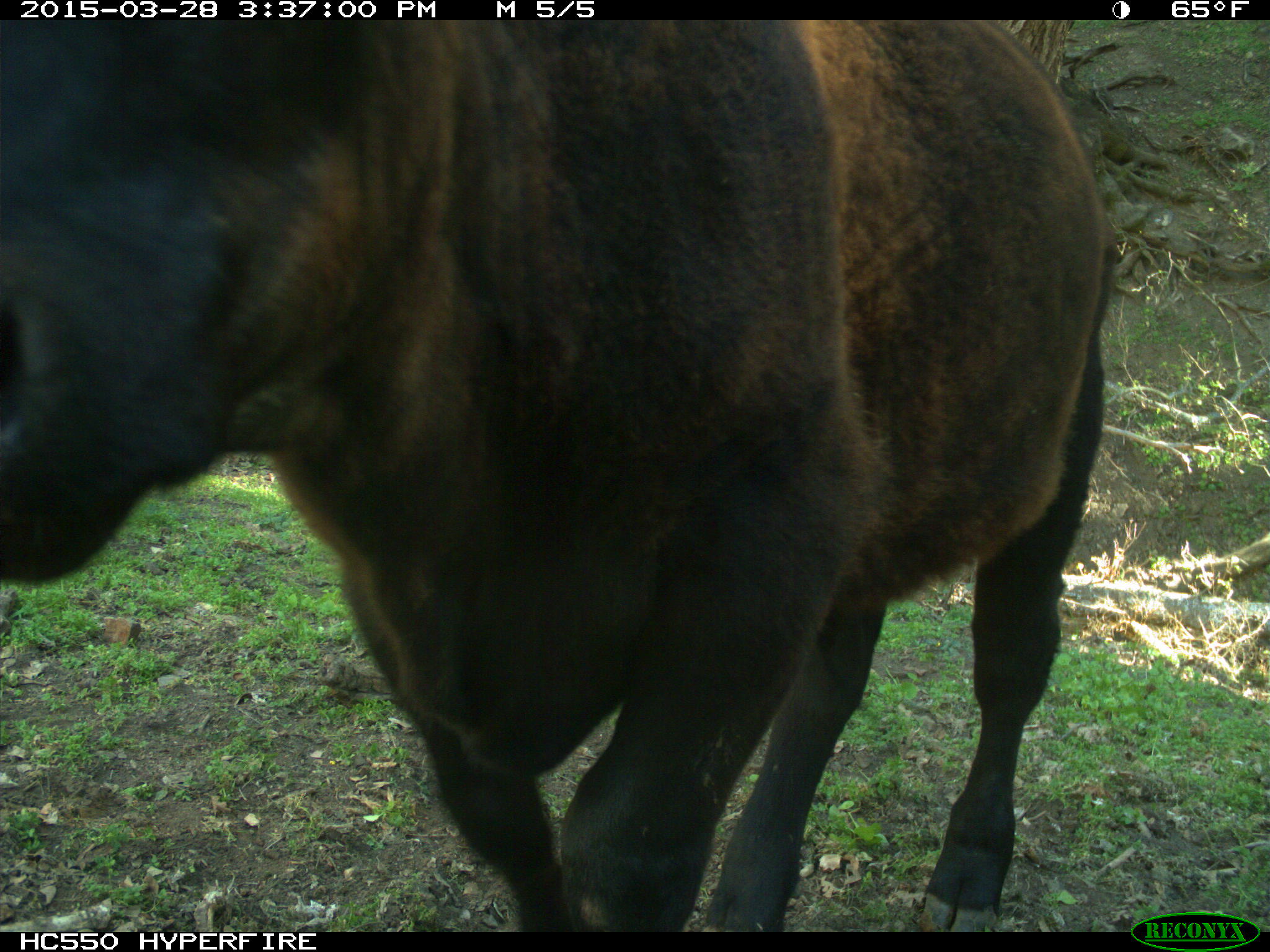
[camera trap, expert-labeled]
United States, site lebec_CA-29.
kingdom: Animalia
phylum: Chordata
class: Mammalia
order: Artiodactyla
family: Bovidae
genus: Bos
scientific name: Bos taurus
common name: domestic cow